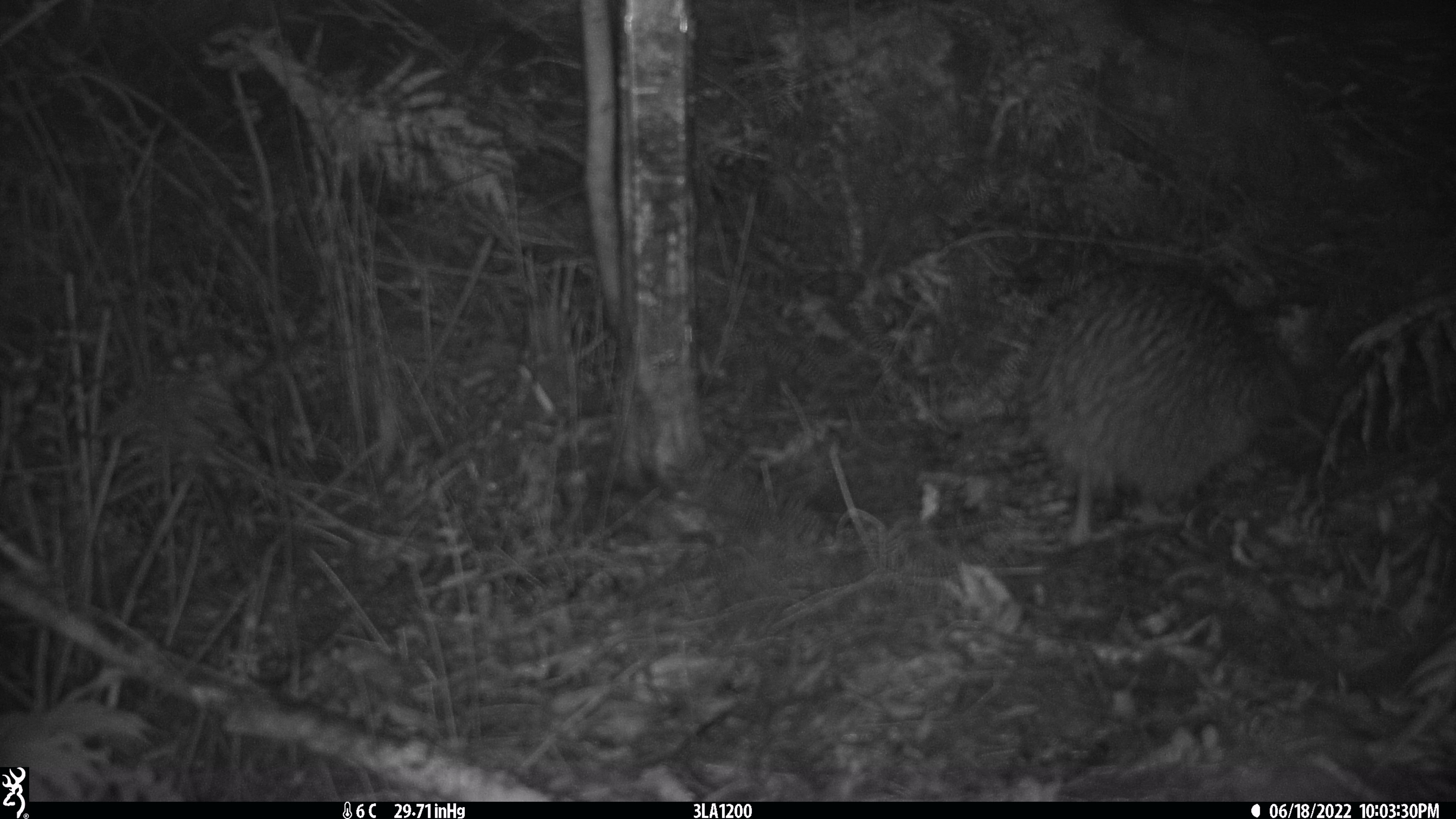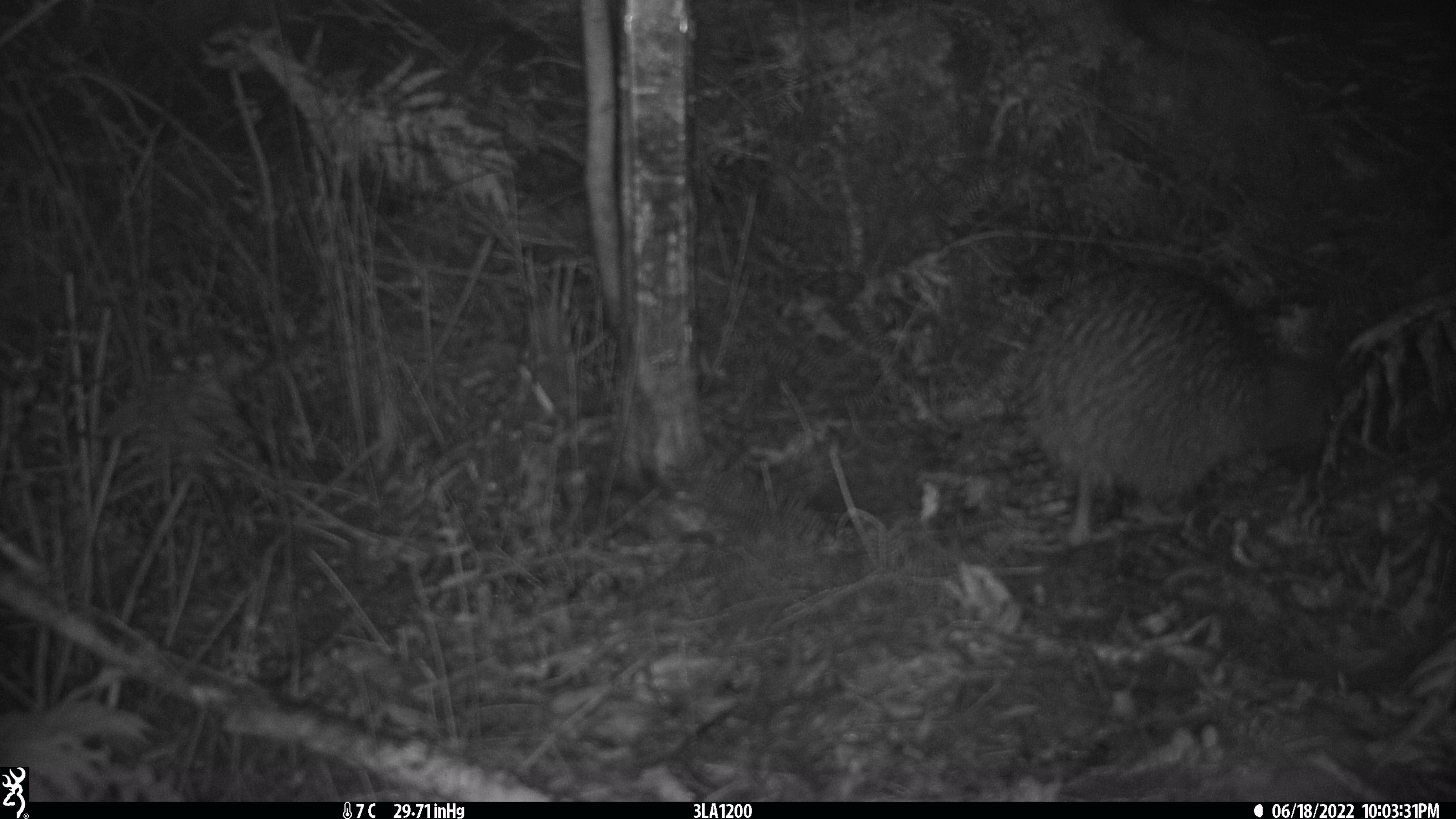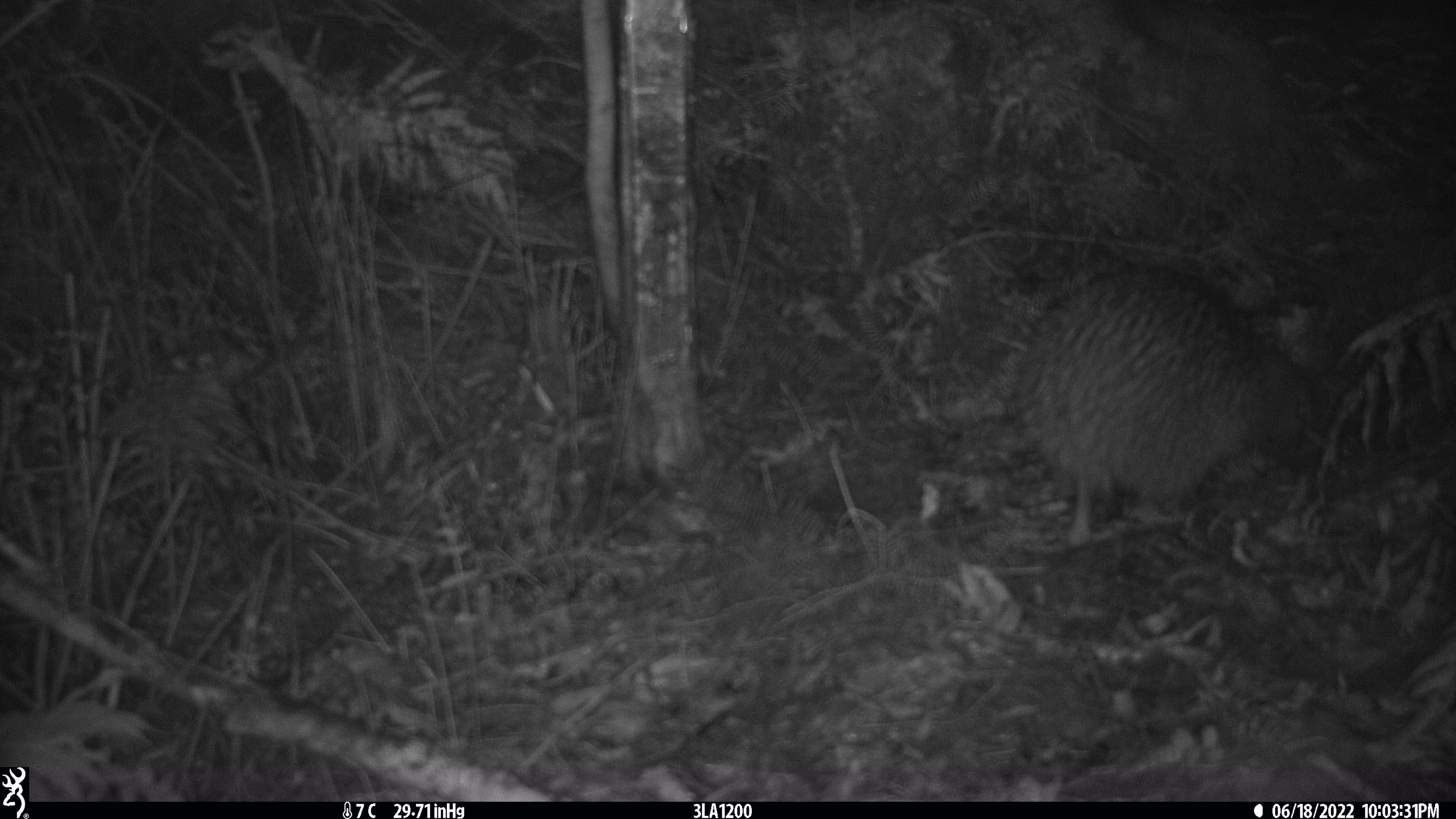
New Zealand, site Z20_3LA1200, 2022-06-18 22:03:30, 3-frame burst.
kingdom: Animalia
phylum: Chordata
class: Aves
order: Apterygiformes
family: Apterygidae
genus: Apteryx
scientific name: Apteryx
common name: kiwi